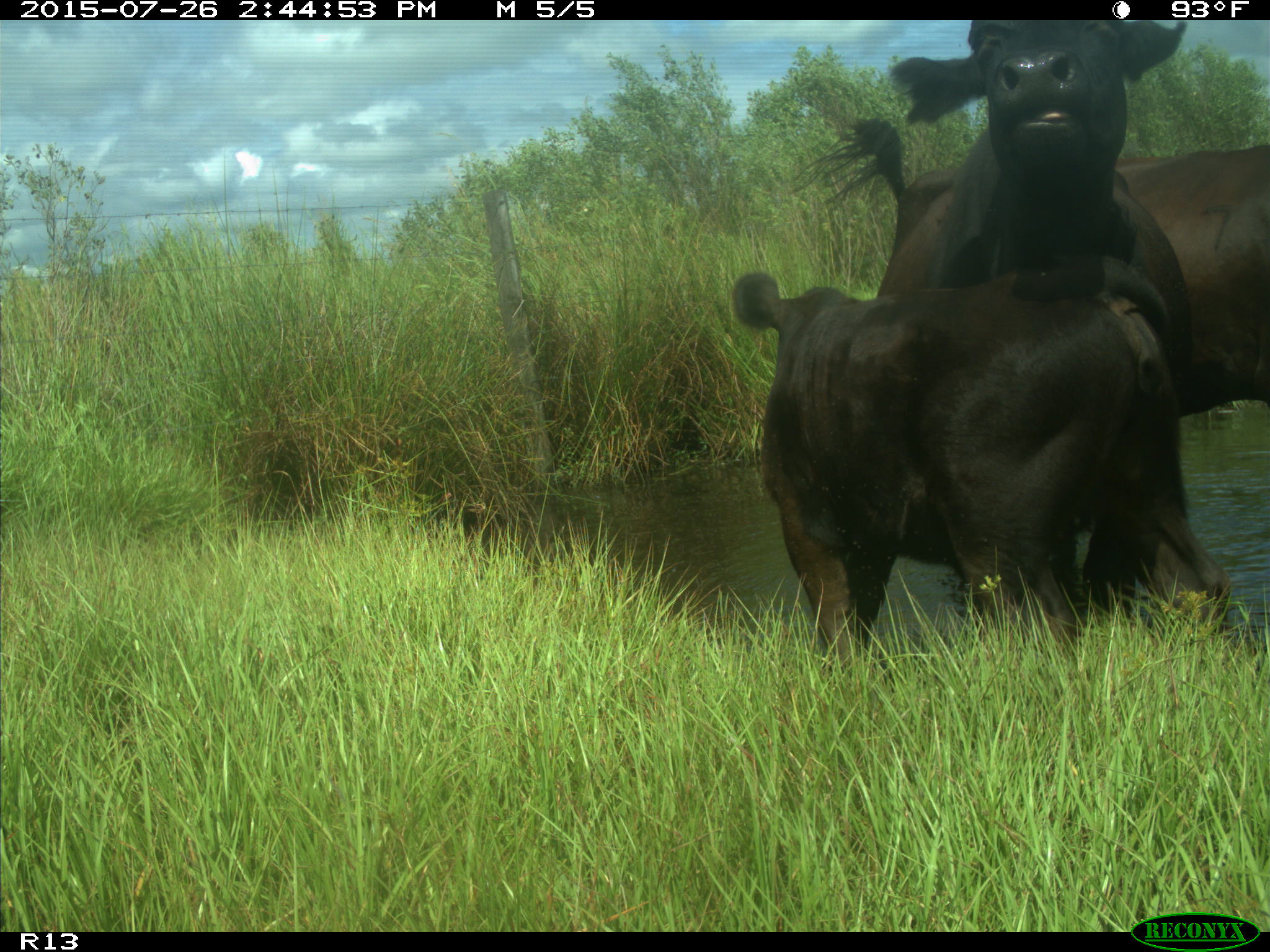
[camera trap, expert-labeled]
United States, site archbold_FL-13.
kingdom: Animalia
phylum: Chordata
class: Mammalia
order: Artiodactyla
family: Bovidae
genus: Bos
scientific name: Bos taurus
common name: domestic cow